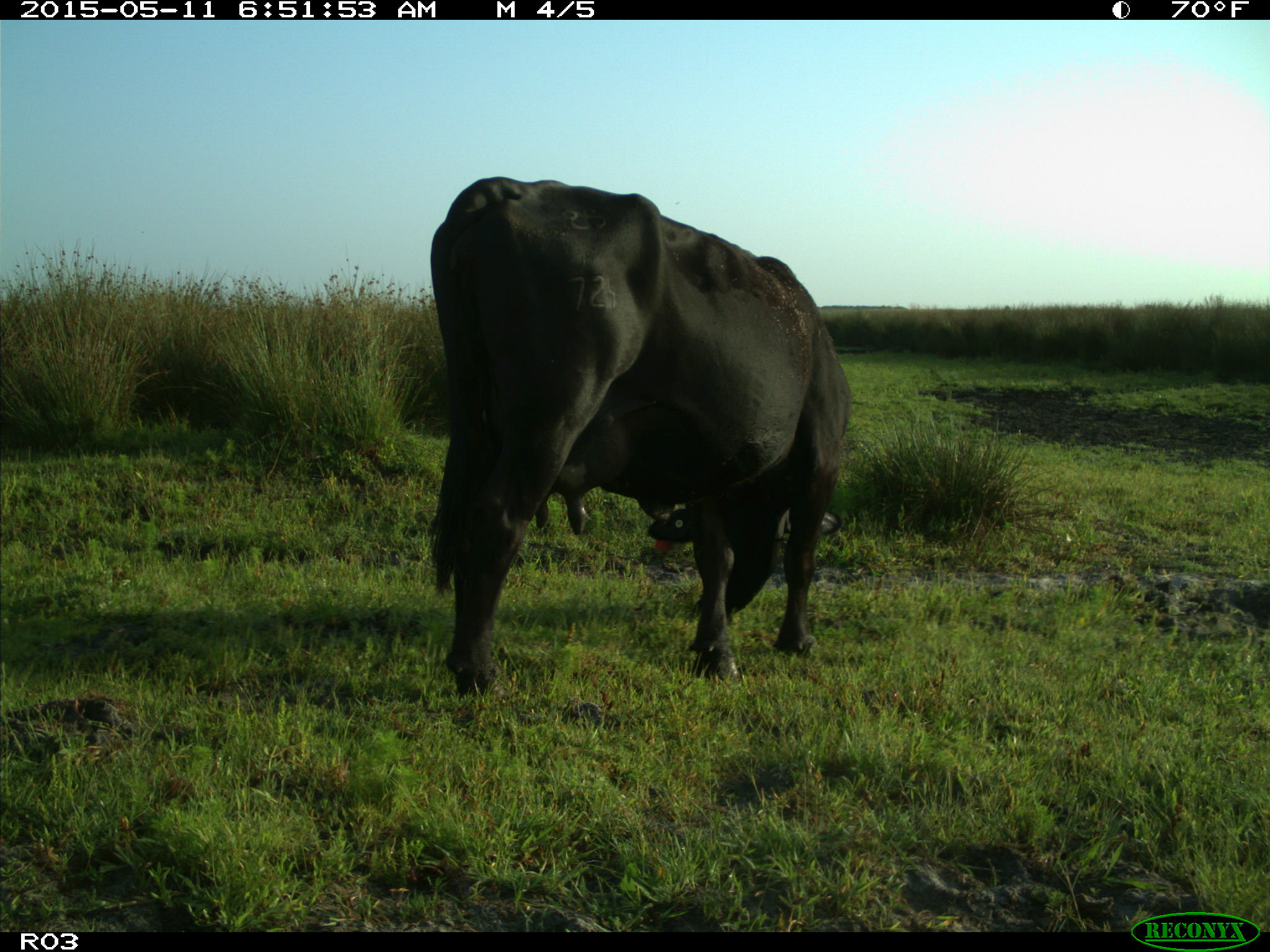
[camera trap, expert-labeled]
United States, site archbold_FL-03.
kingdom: Animalia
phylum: Chordata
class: Mammalia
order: Artiodactyla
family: Bovidae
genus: Bos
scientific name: Bos taurus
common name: domestic cow